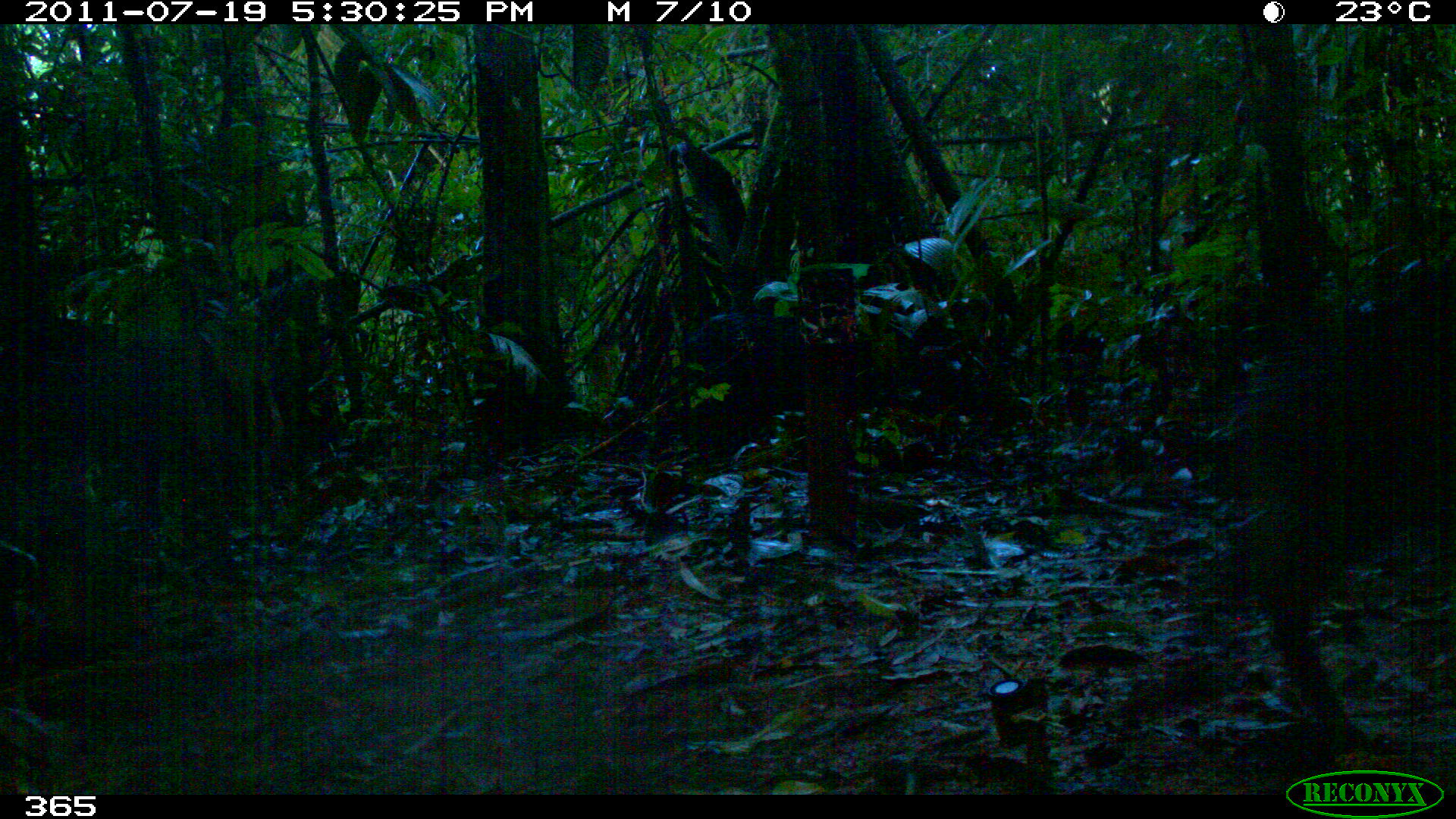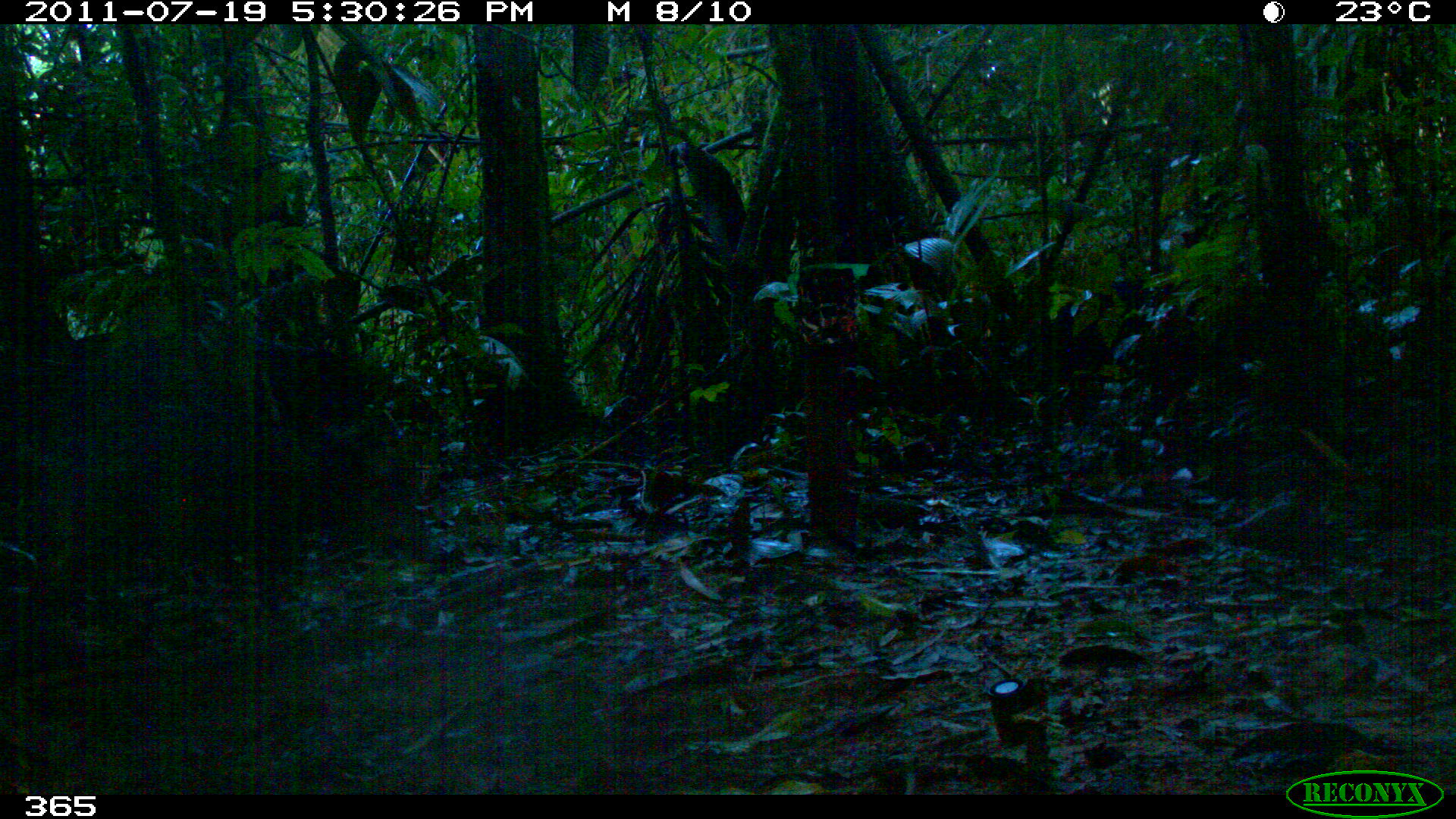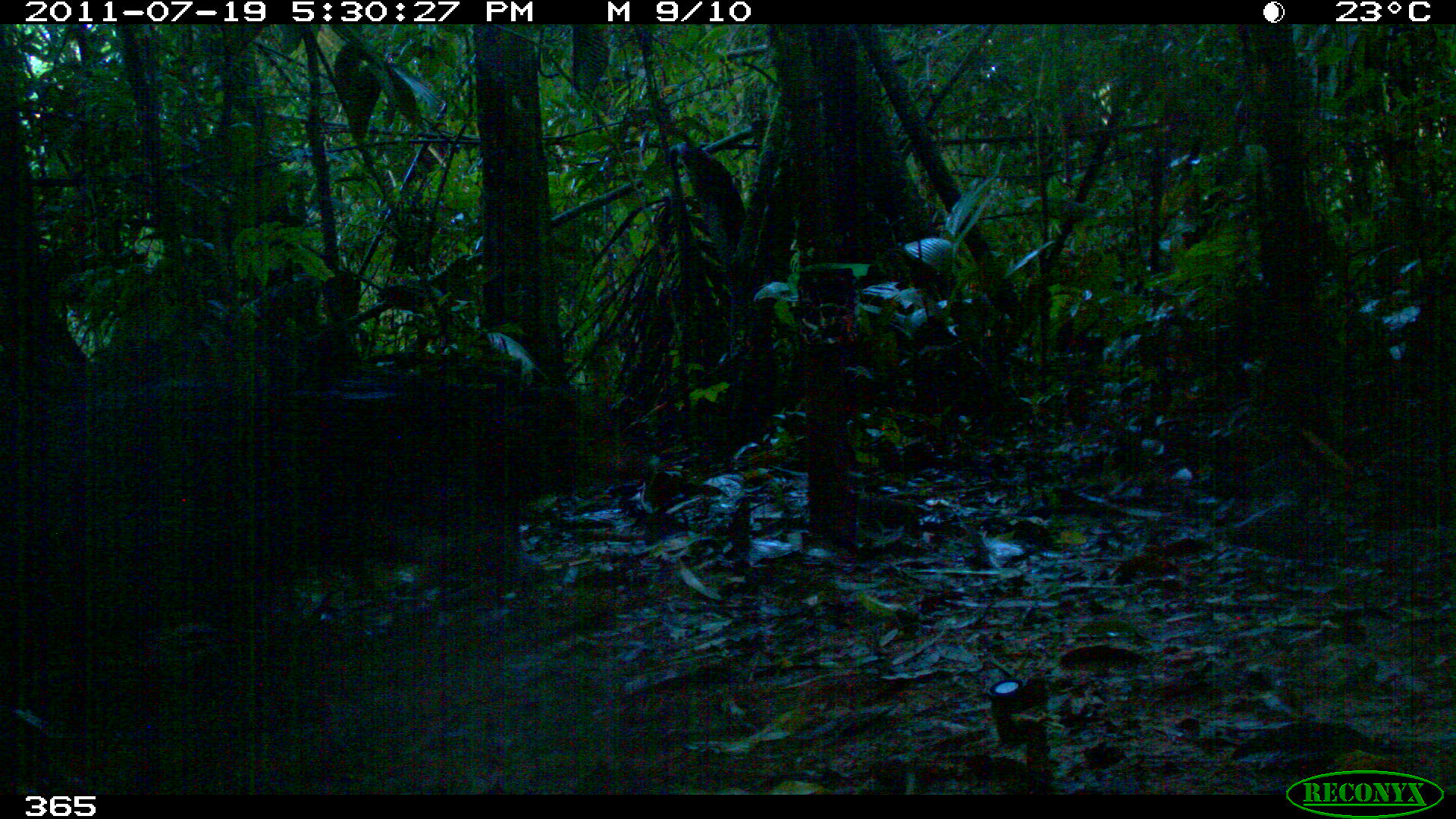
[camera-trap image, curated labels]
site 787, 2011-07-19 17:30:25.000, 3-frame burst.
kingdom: Animalia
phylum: Chordata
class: Mammalia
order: Artiodactyla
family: Tayassuidae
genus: Tayassu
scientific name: Tayassu pecari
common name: white-lipped peccary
Tayassu pecari (white-lipped peccary).